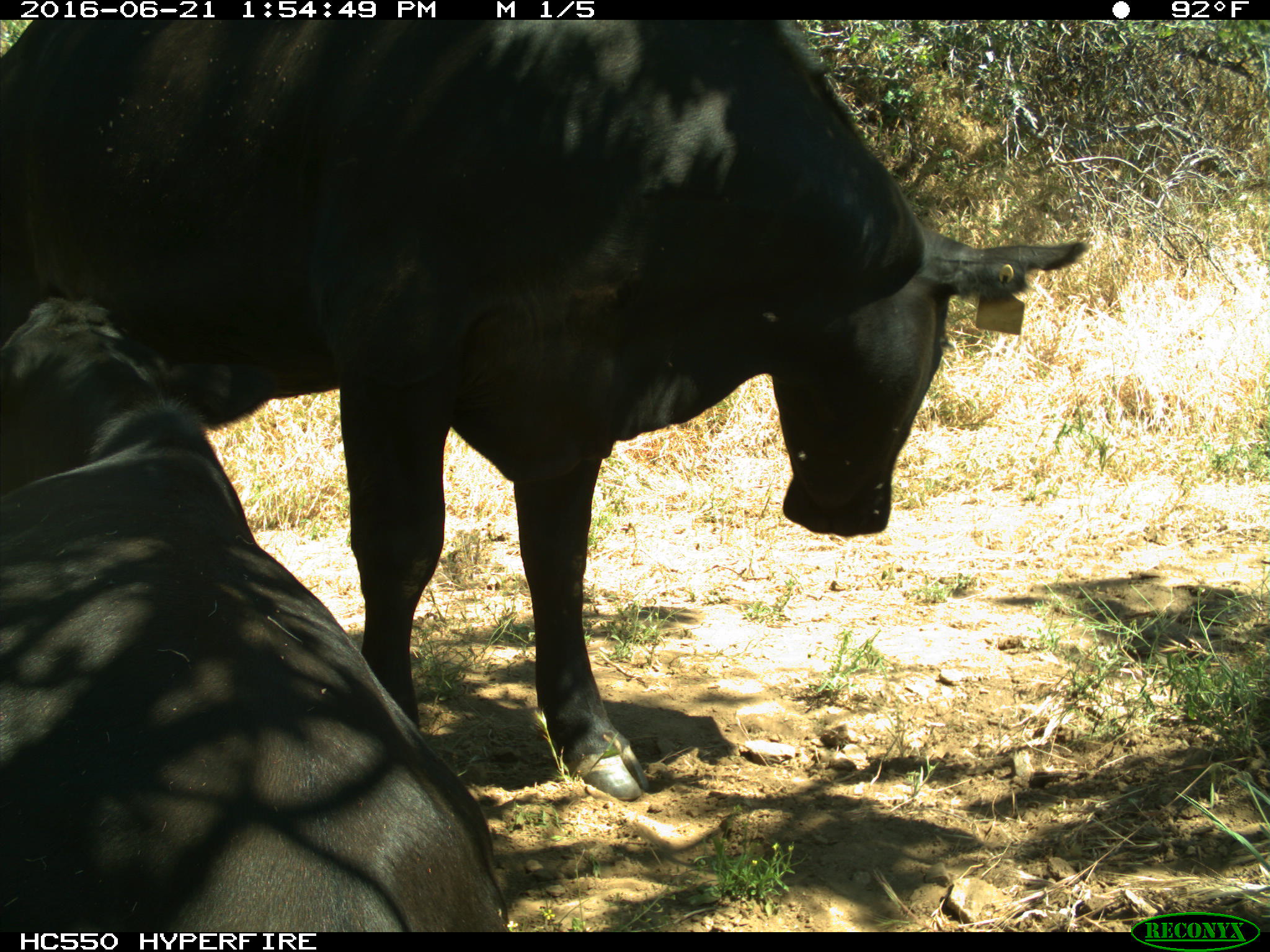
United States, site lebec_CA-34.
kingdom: Animalia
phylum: Chordata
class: Mammalia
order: Artiodactyla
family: Bovidae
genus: Bos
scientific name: Bos taurus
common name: domestic cow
Bos taurus (domestic cow).